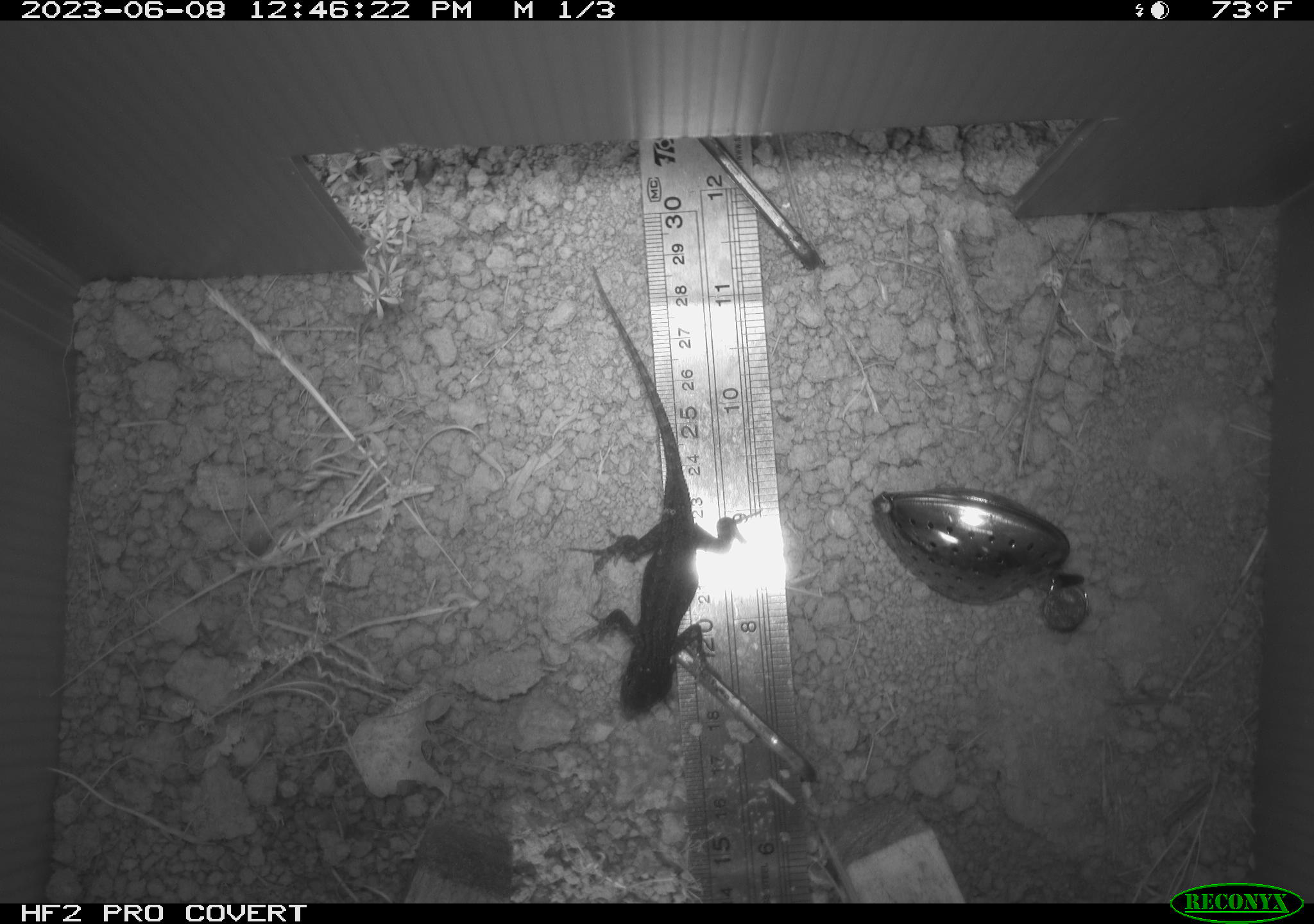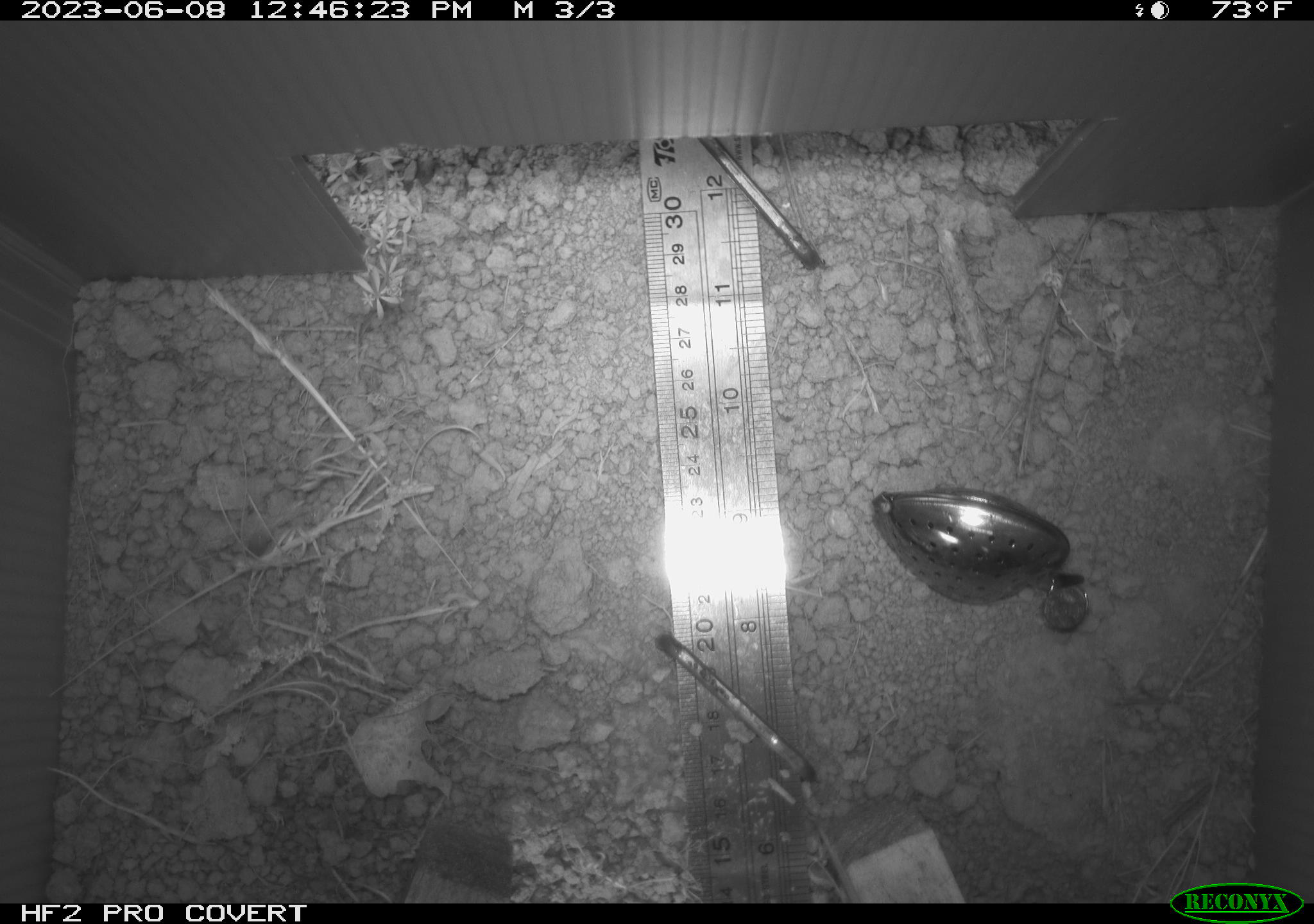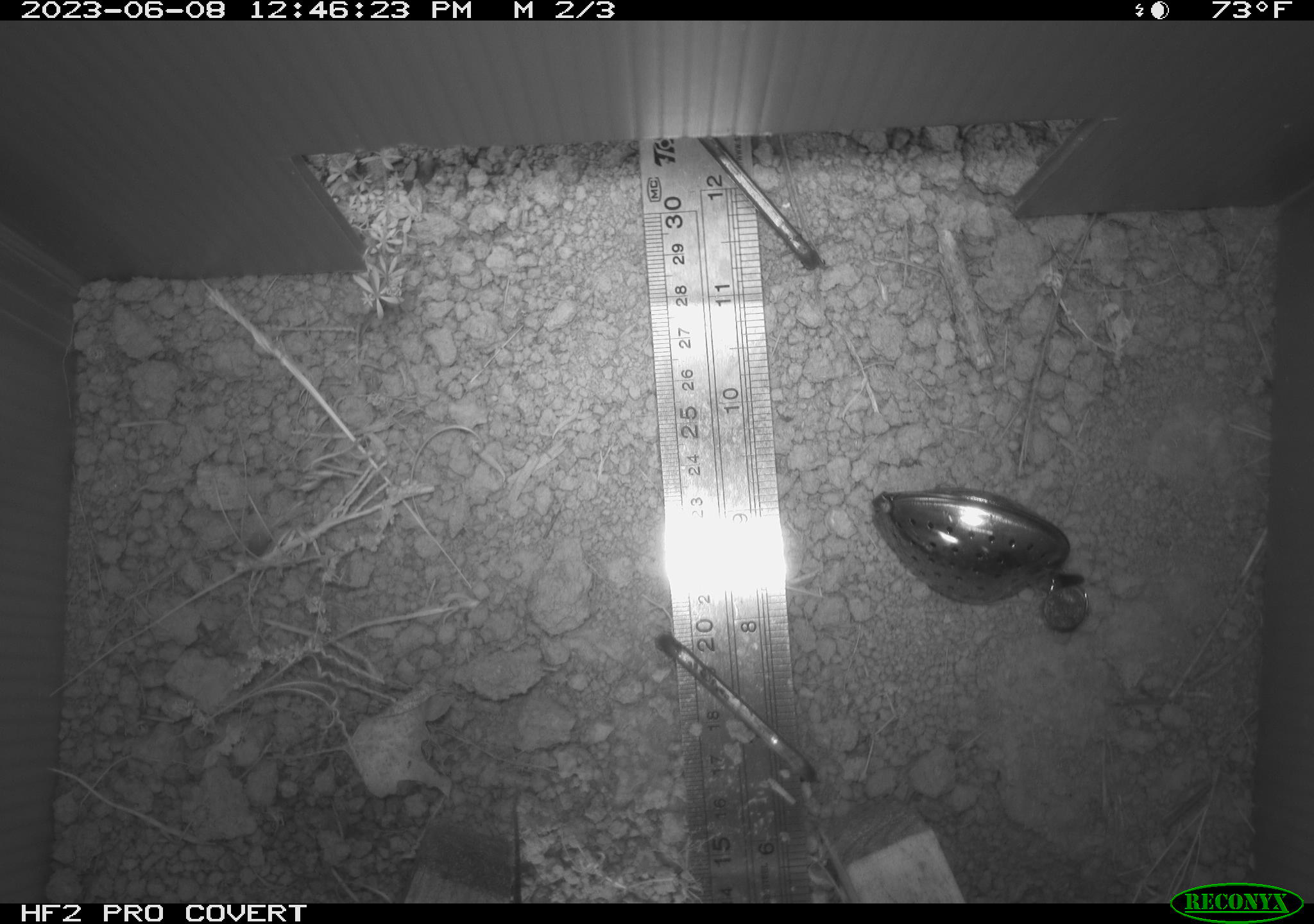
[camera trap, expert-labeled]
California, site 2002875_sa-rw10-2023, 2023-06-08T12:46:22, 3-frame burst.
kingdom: Animalia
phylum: Chordata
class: Reptilia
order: Squamata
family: Phrynosomatidae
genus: Sceloporus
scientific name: Sceloporus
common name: spiny lizards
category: sceloporus species